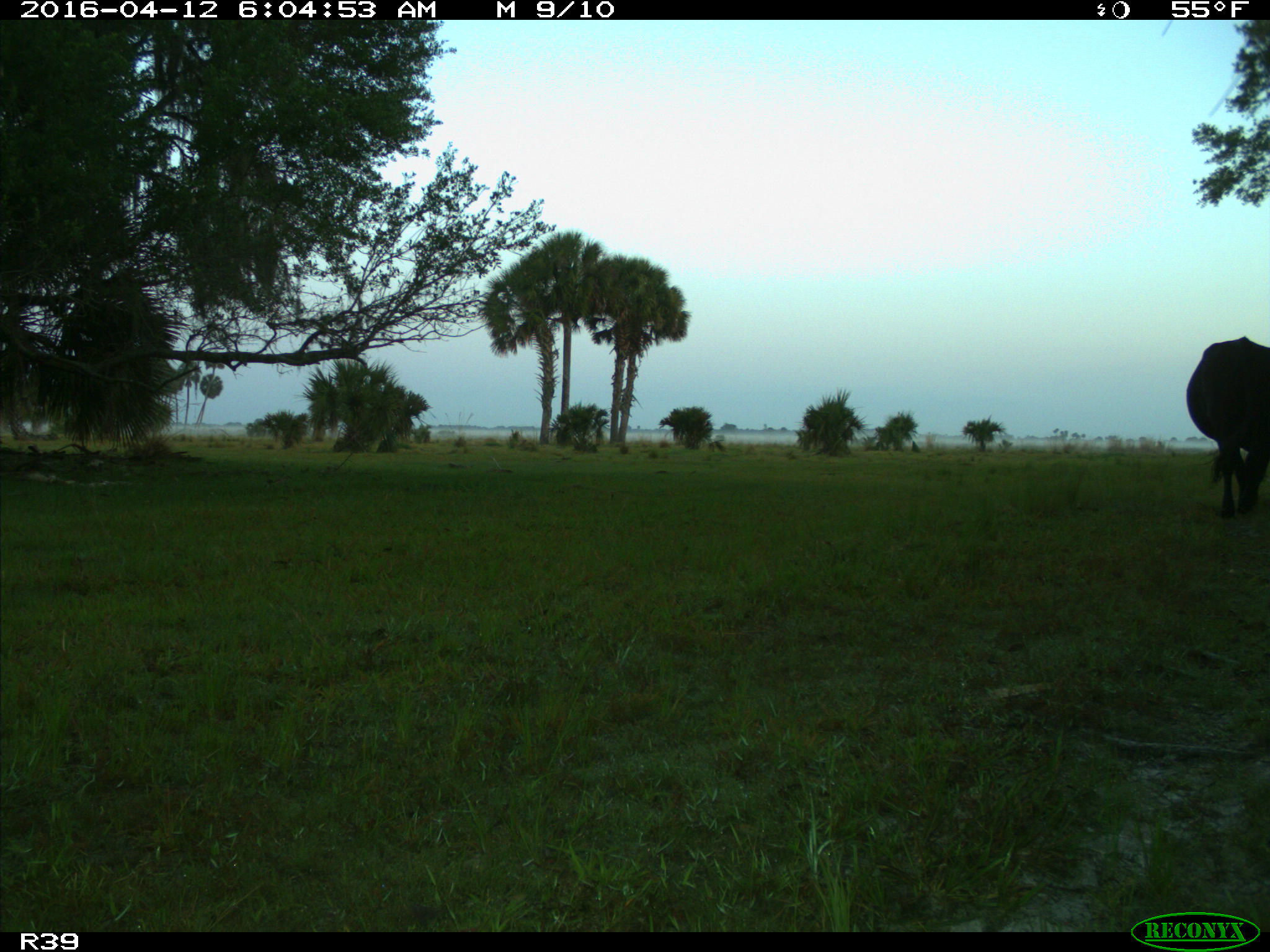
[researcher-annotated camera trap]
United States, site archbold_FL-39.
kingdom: Animalia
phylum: Chordata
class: Mammalia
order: Artiodactyla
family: Bovidae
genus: Bos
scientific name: Bos taurus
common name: domestic cow